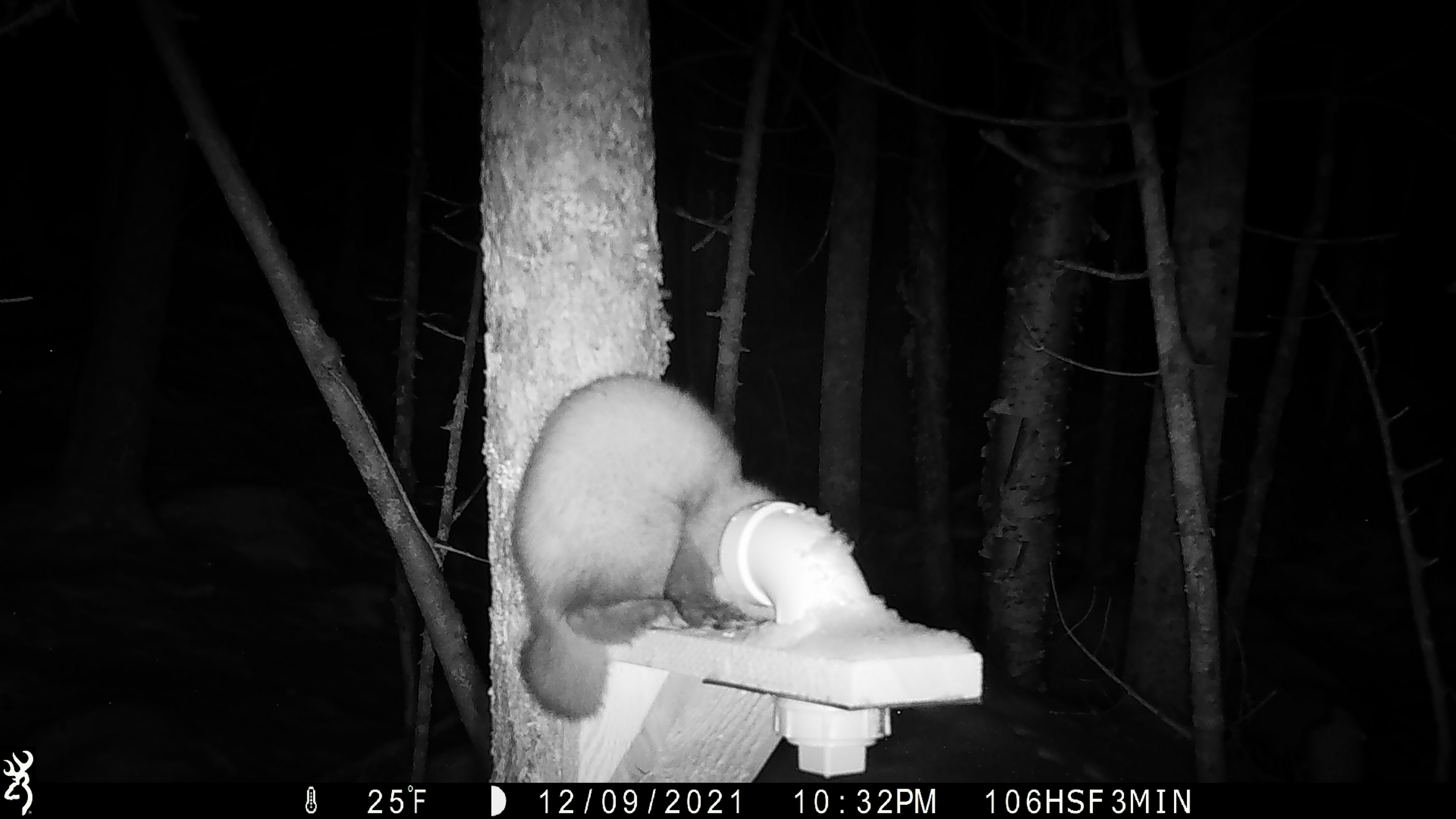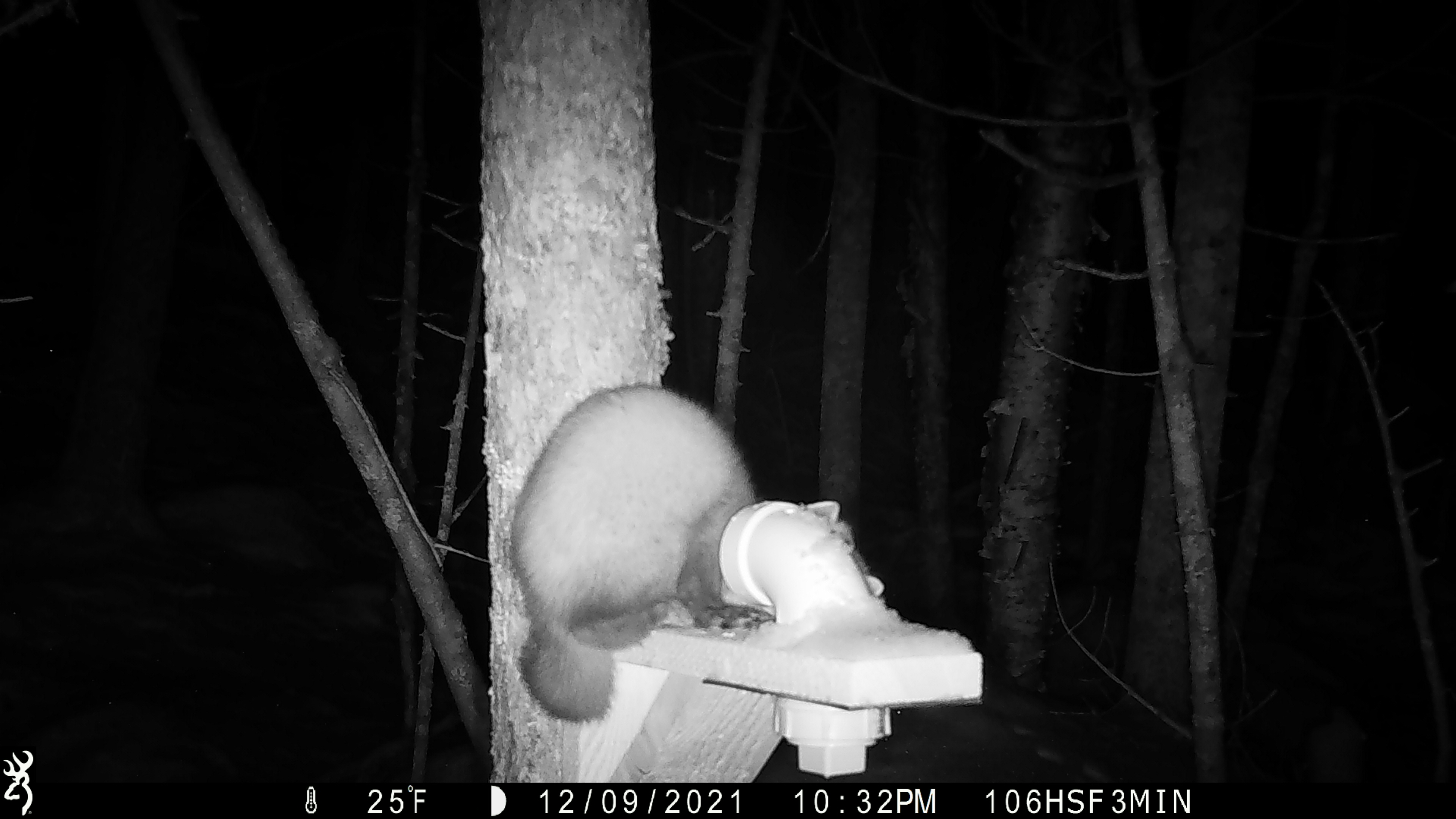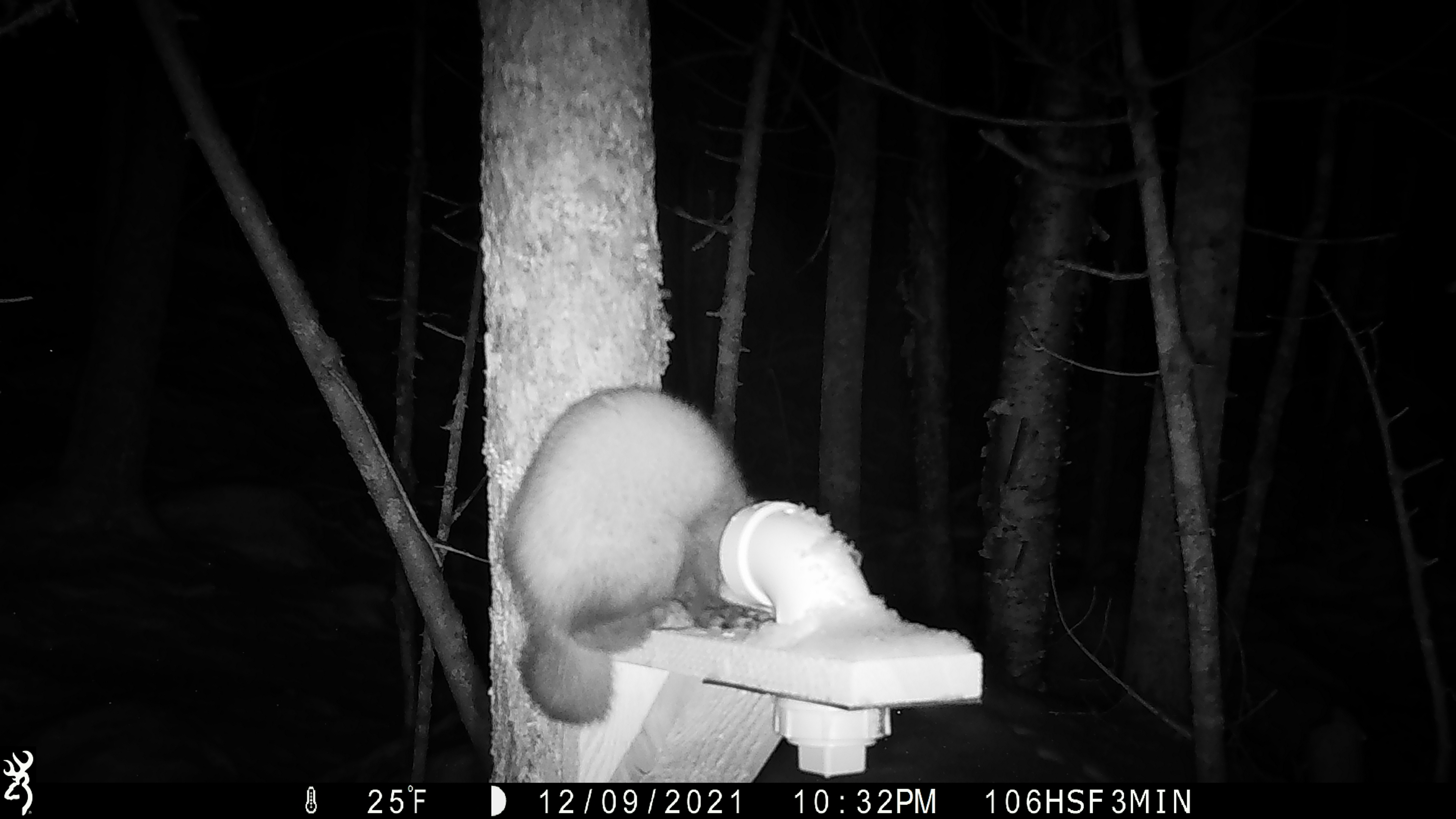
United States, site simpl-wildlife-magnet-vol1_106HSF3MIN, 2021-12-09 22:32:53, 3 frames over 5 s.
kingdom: Animalia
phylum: Chordata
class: Mammalia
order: Carnivora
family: Mustelidae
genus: Martes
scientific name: Martes americana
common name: american marten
American marten (Martes americana).